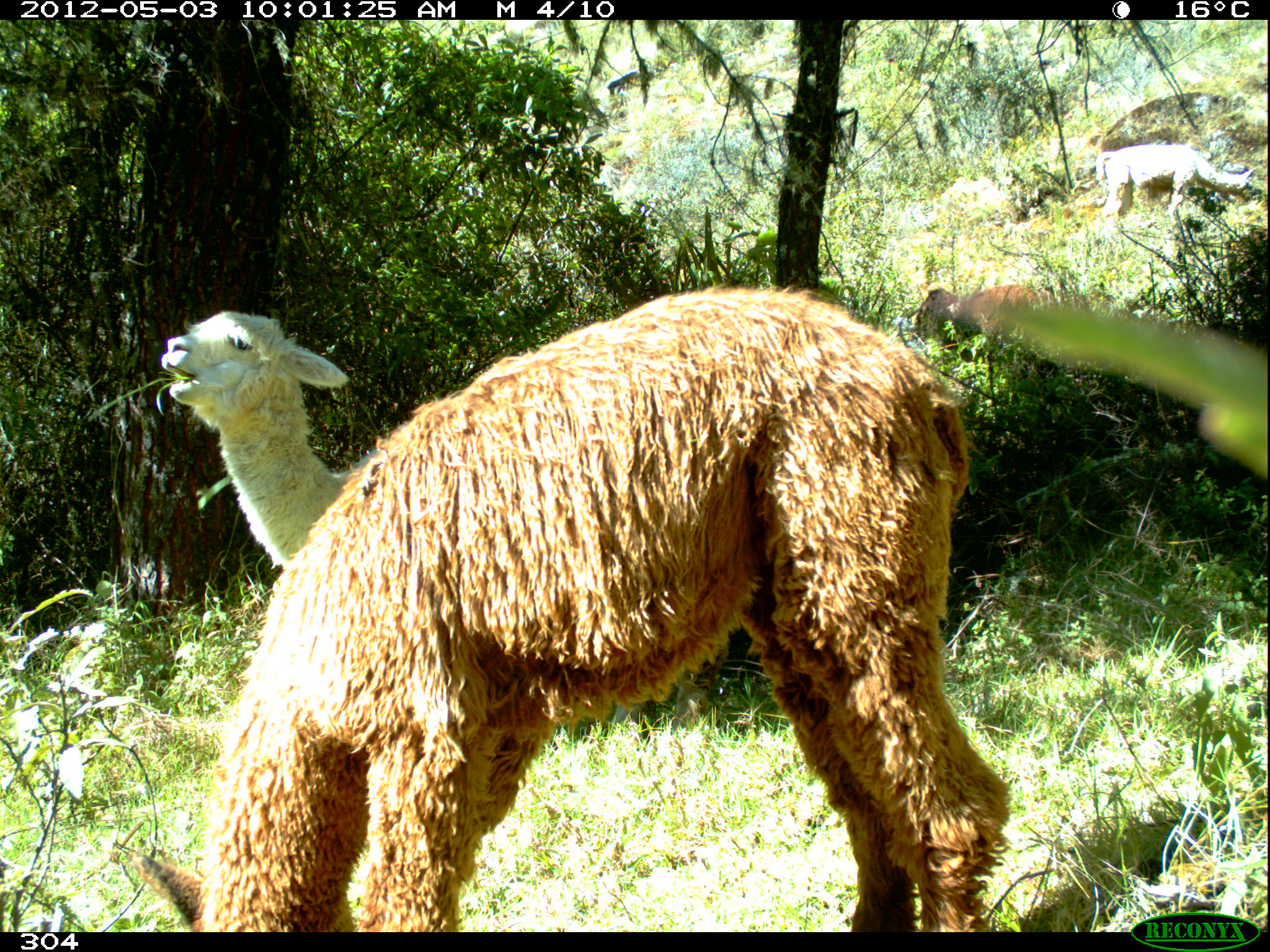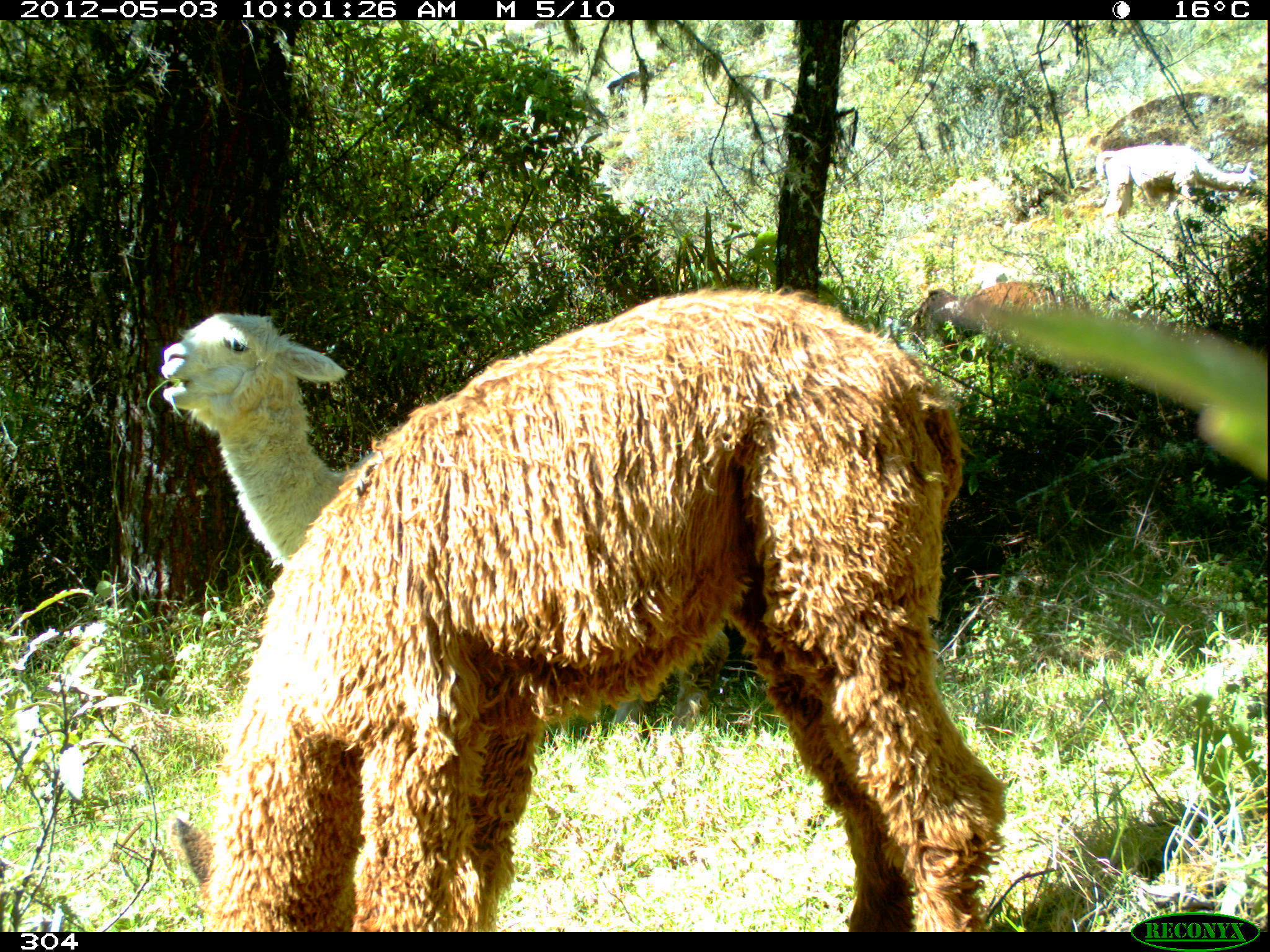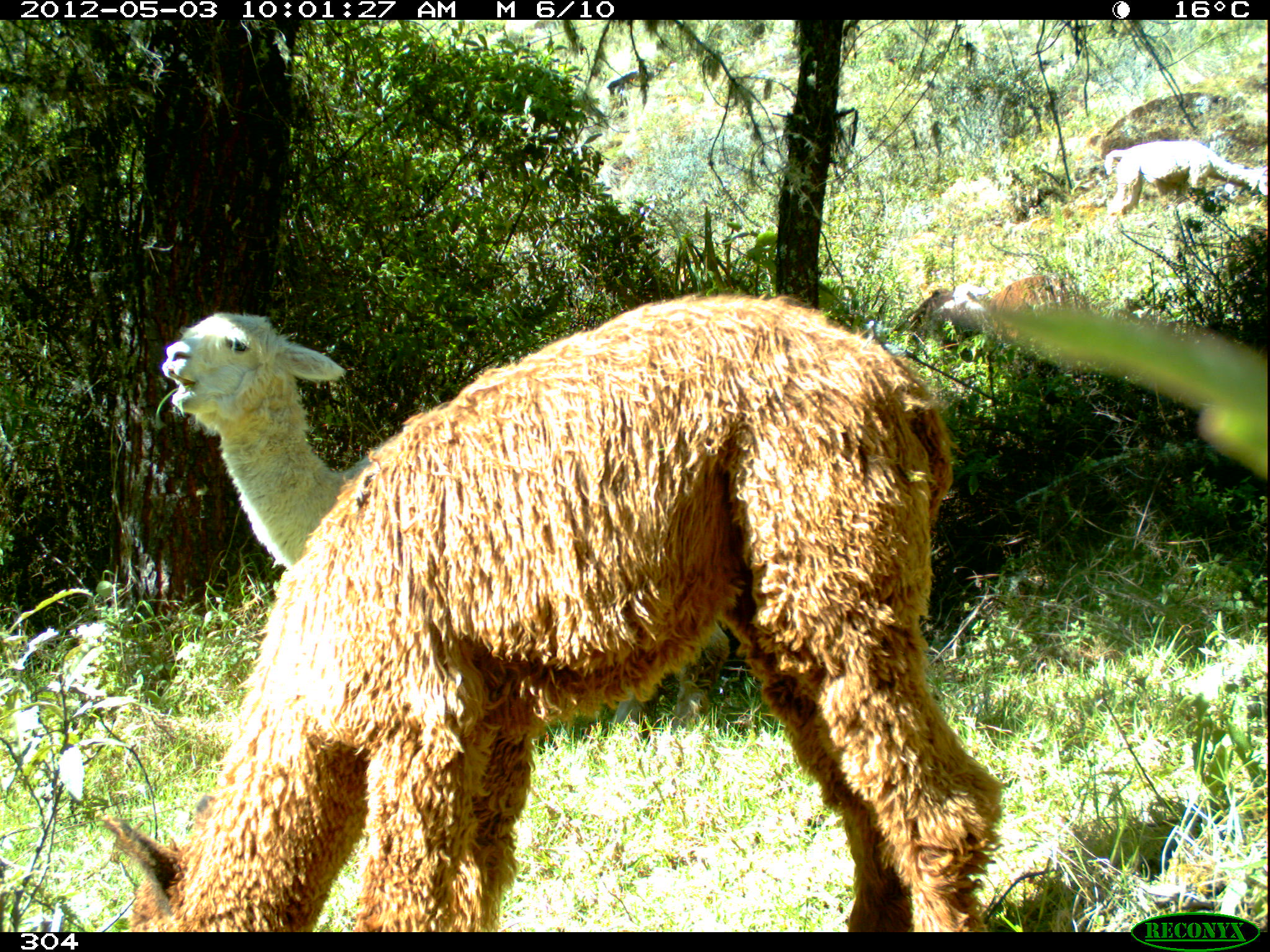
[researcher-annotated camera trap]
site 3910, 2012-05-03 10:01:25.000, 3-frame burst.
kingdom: Animalia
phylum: Chordata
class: Mammalia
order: Artiodactyla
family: Camelidae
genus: Vicugna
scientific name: Vicugna pacos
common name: alpaca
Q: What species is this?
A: Vicugna pacos (alpaca).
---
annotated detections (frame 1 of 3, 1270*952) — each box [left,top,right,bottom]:
vicugna pacos: [122,281,1014,932]; [159,307,398,570]; [1093,142,1253,258]; [910,284,1055,349]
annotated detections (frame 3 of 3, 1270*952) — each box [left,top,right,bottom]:
vicugna pacos: [88,292,1007,932]; [160,307,373,565]; [892,273,1088,382]; [1103,139,1267,215]